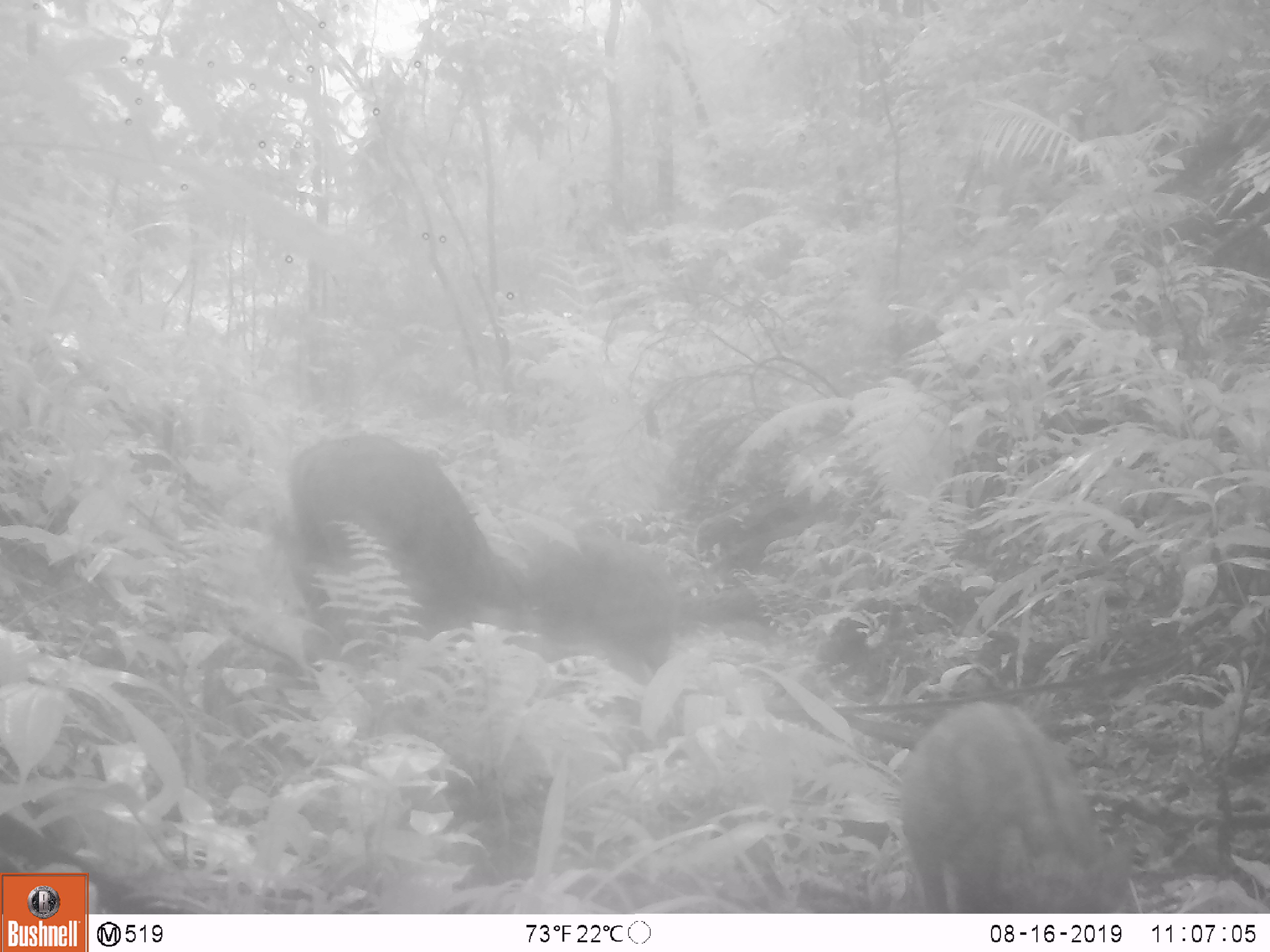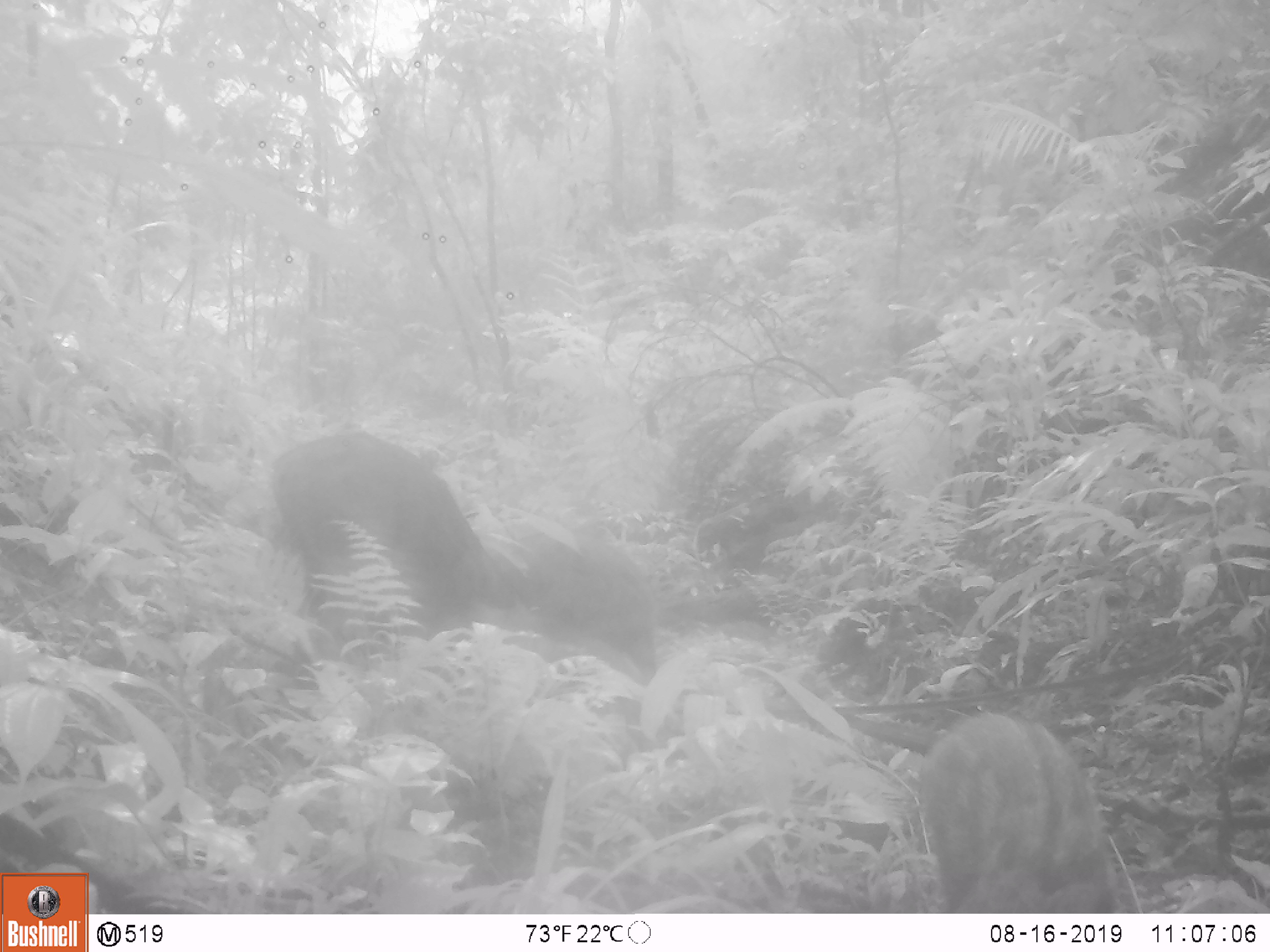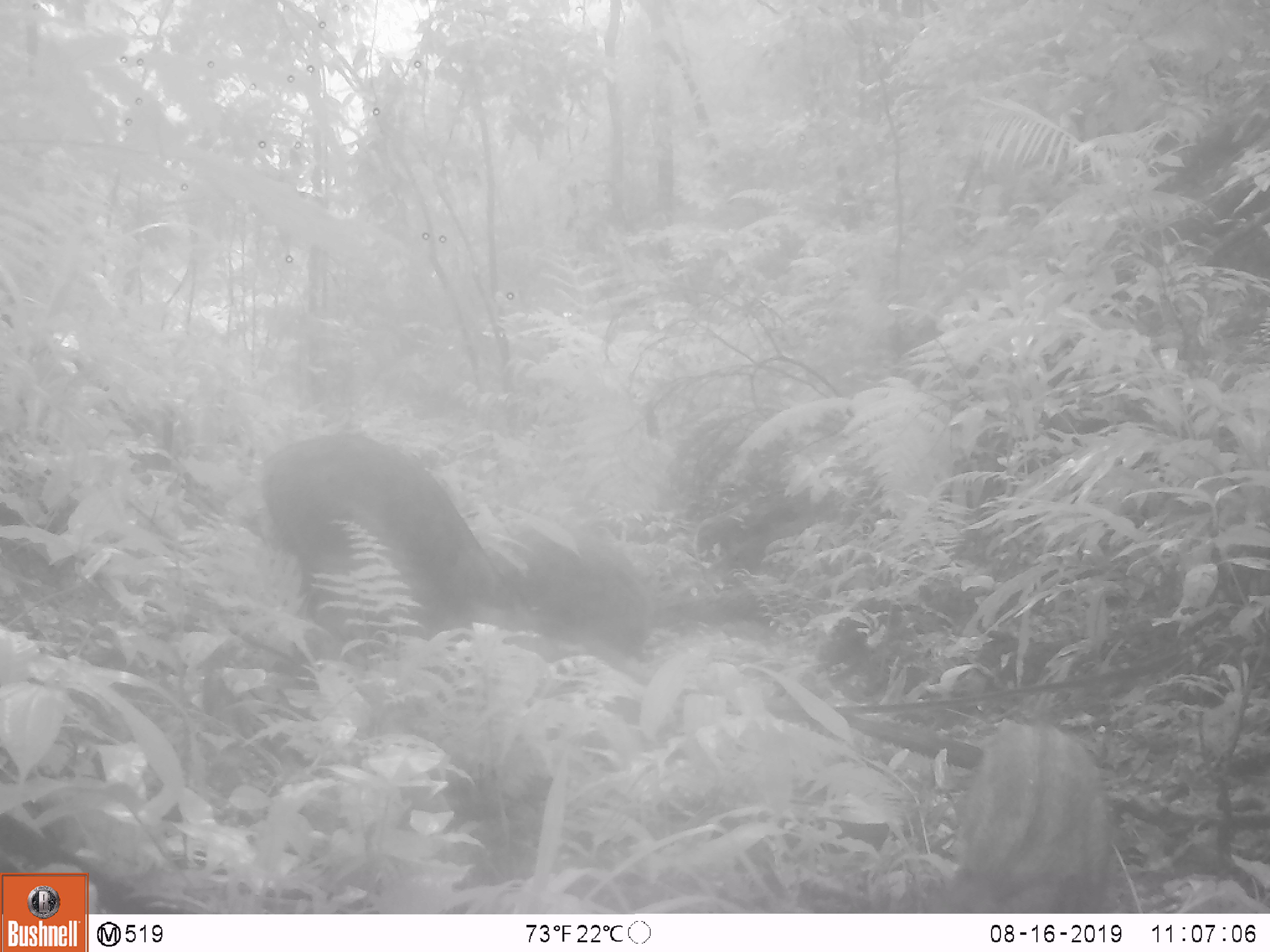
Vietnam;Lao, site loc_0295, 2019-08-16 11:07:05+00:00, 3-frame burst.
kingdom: Animalia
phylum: Chordata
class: Mammalia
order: Artiodactyla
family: Suidae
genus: Sus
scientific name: Sus scrofa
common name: eurasian wild pig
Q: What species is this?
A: Eurasian wild pig (Sus scrofa).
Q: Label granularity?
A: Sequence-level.